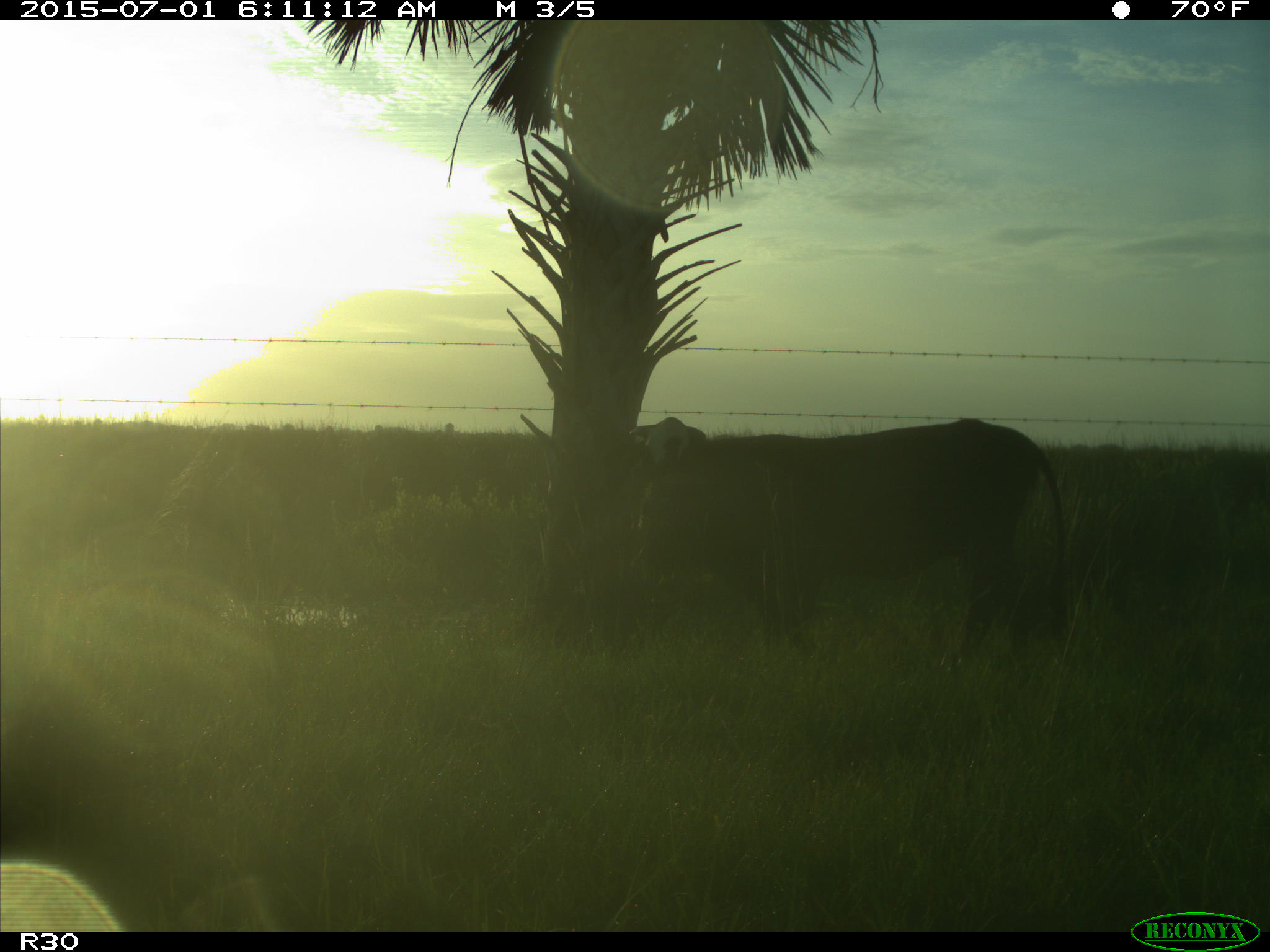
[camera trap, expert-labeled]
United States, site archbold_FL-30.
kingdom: Animalia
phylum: Chordata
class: Mammalia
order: Artiodactyla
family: Bovidae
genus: Bos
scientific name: Bos taurus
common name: domestic cow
Bos taurus (domestic cow).